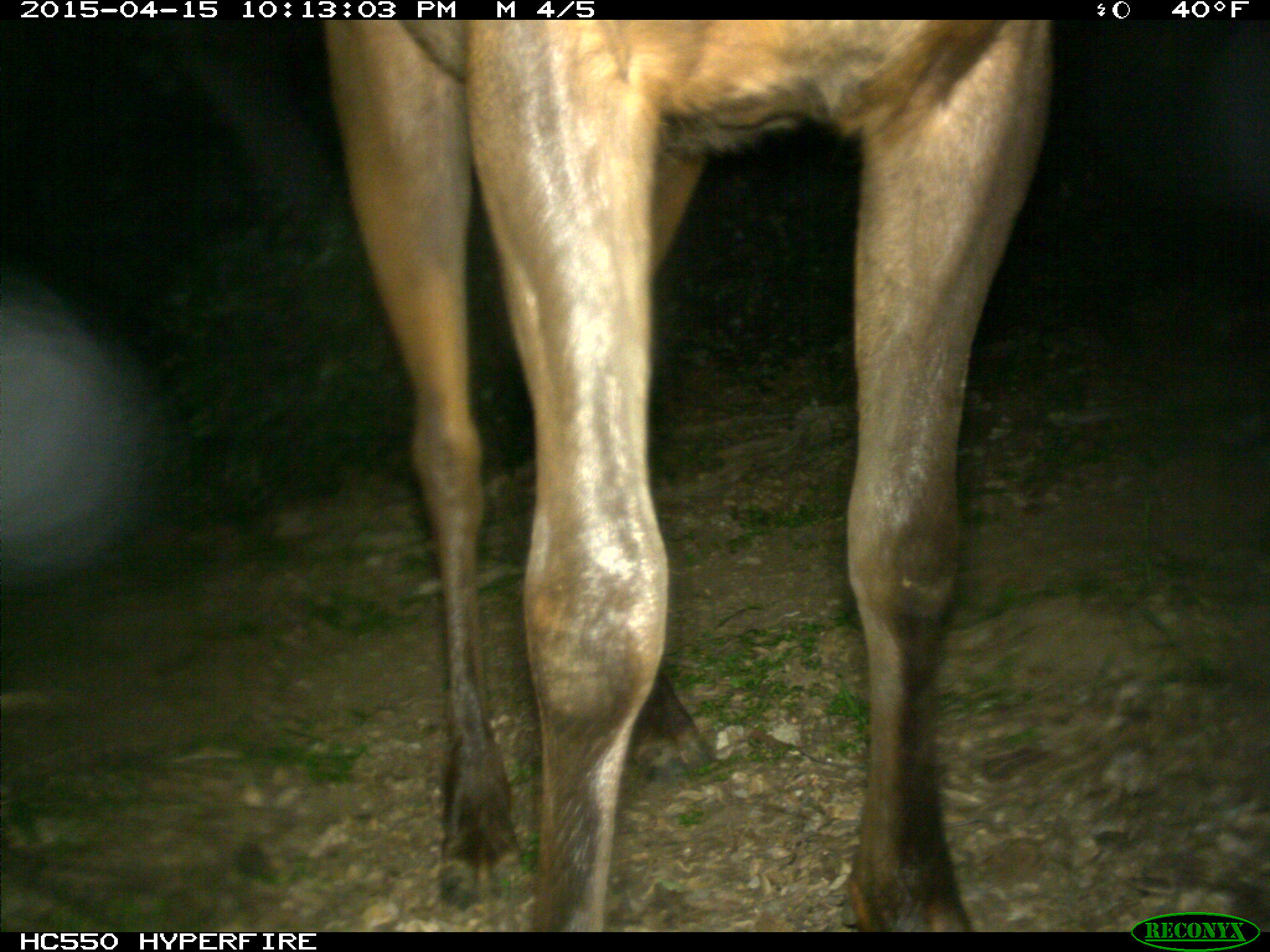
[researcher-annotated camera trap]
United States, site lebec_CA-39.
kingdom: Animalia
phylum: Chordata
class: Mammalia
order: Artiodactyla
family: Cervidae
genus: Cervus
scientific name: Cervus canadensis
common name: elk